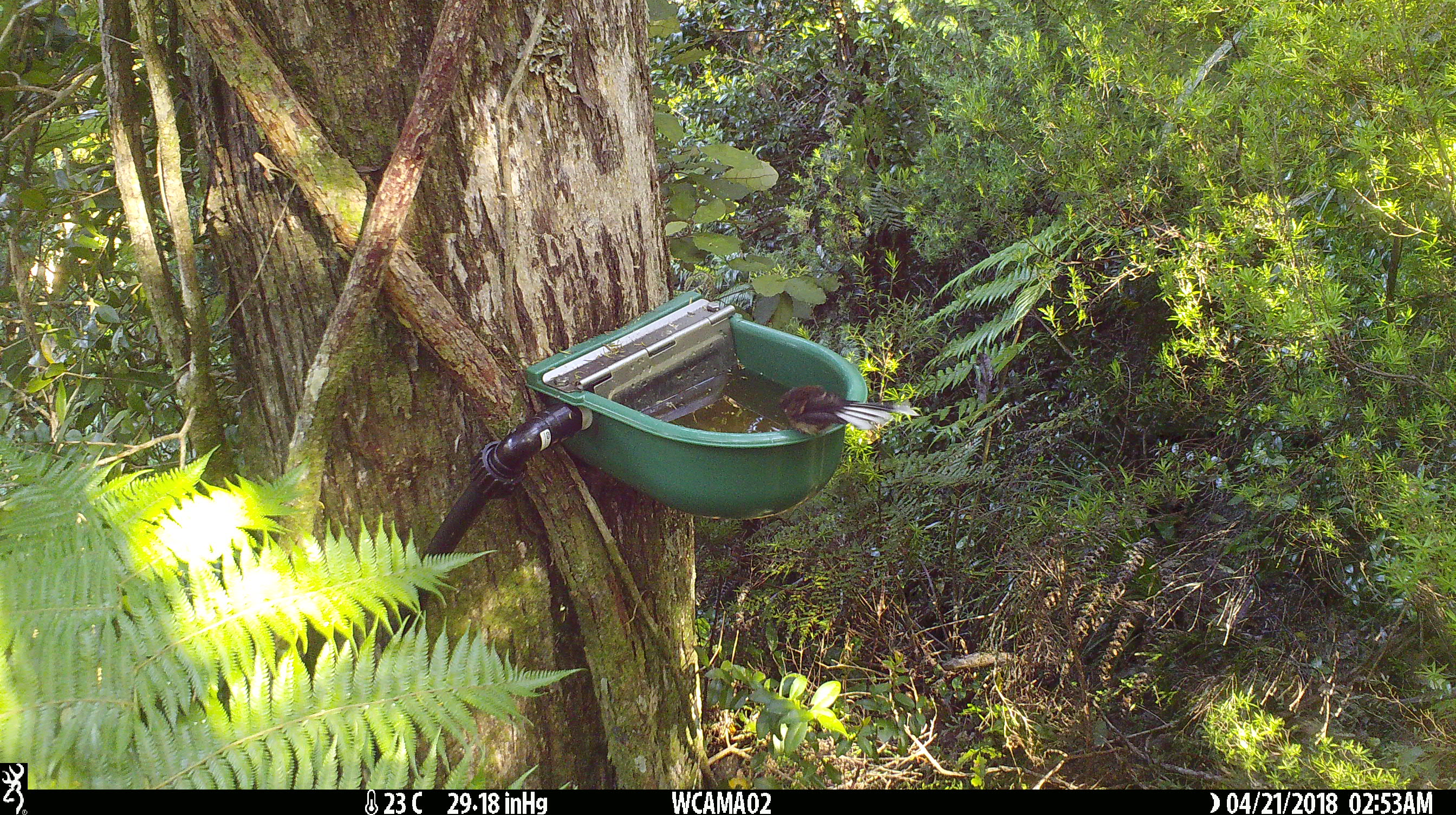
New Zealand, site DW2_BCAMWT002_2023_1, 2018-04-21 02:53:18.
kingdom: Animalia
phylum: Chordata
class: Aves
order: Passeriformes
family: Rhipiduridae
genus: Rhipidura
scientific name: Rhipidura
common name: fantails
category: fantail